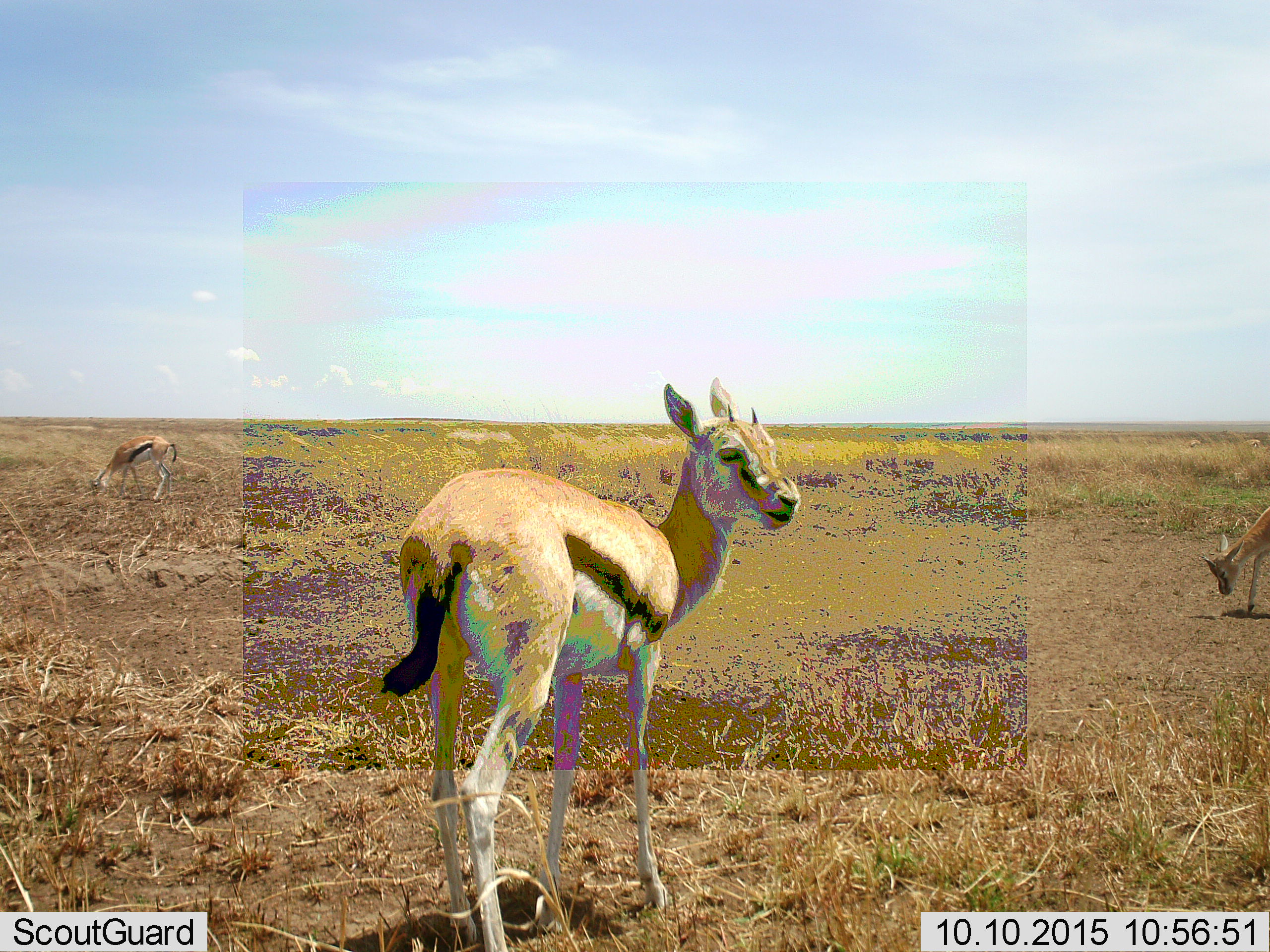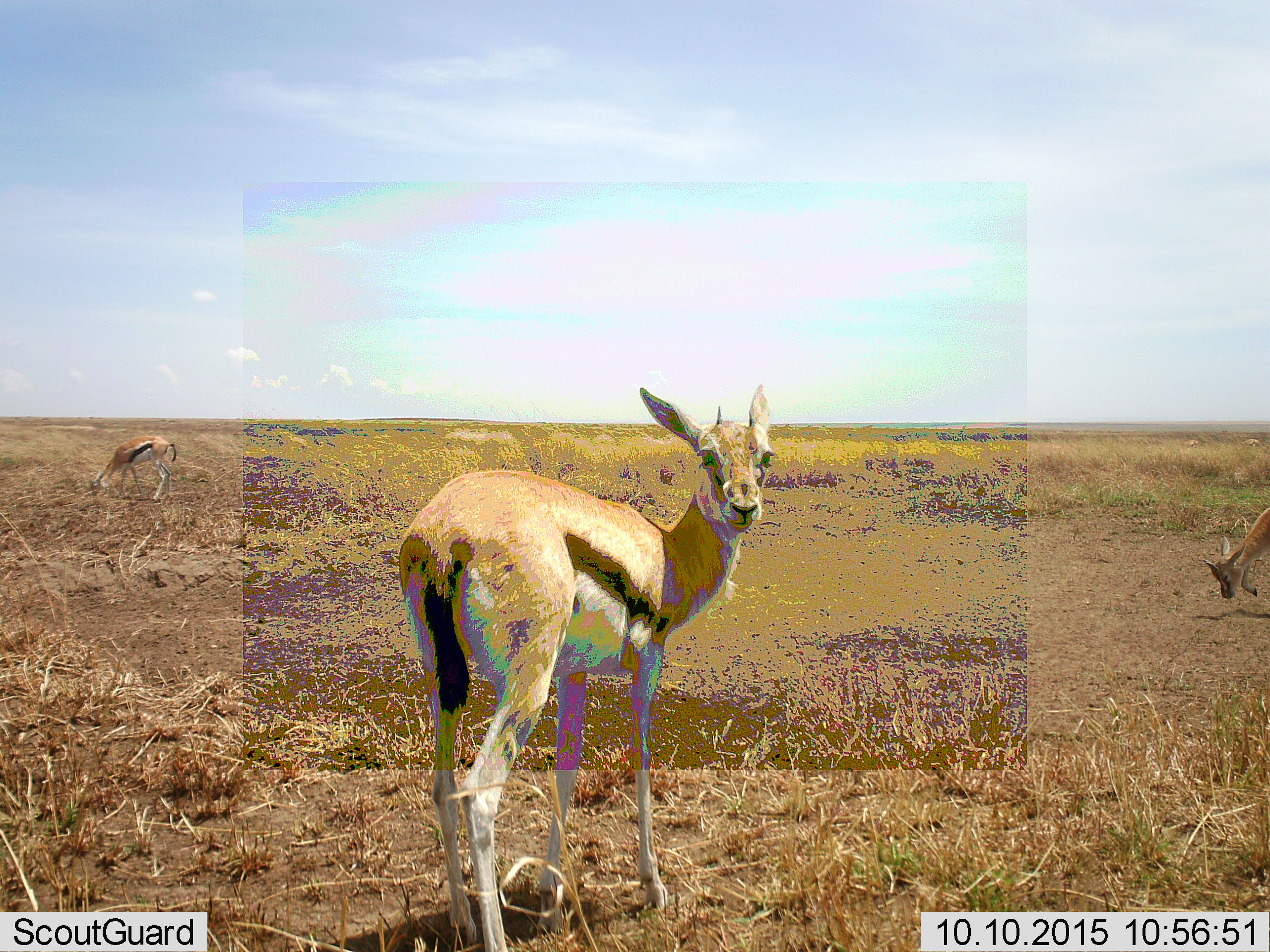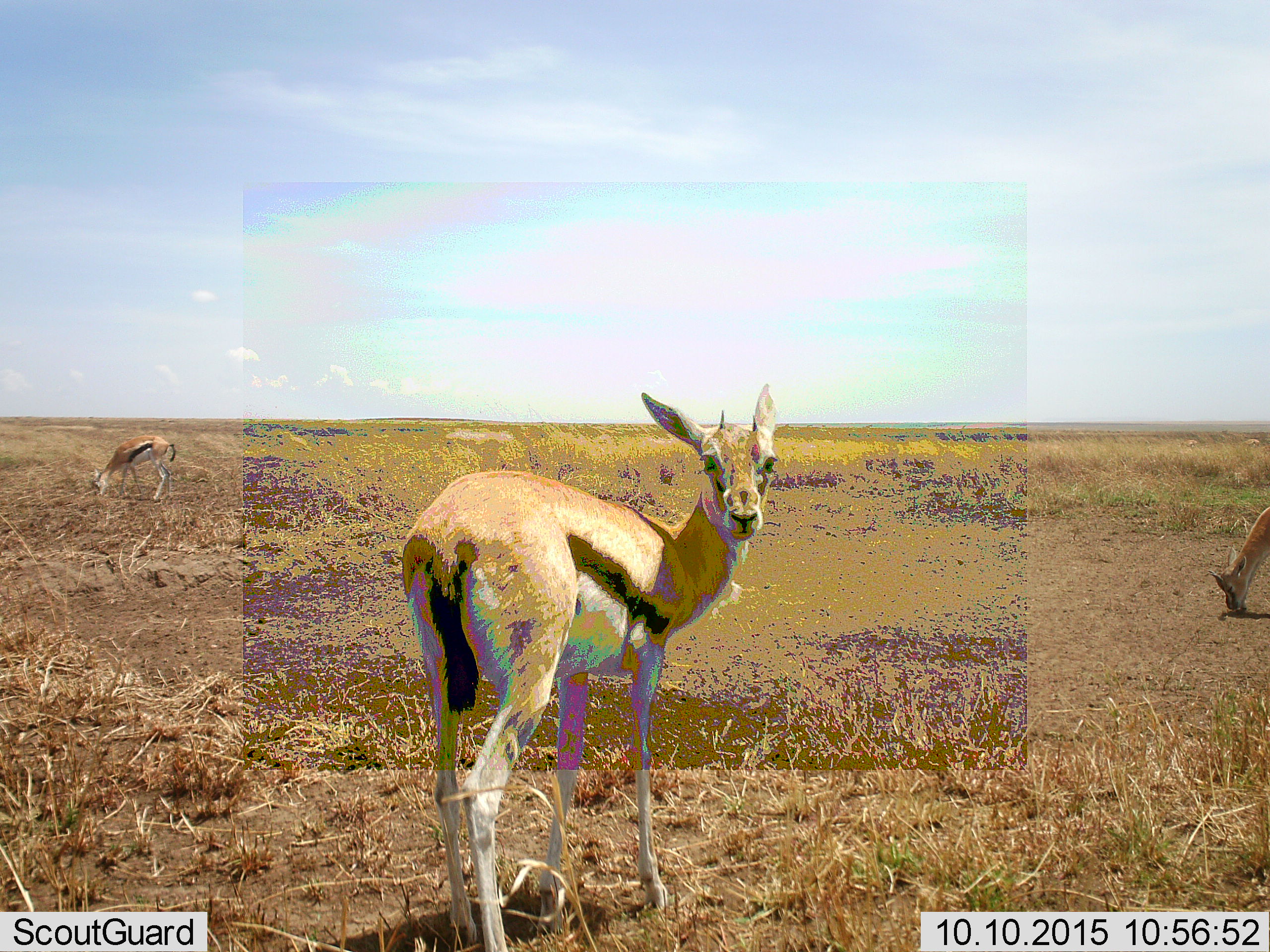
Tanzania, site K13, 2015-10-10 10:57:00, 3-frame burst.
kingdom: Animalia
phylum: Chordata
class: Mammalia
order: Artiodactyla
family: Bovidae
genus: Eudorcas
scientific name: Eudorcas thomsonii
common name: thomson's gazelle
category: gazellethomsons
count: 3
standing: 100%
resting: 0%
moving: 0%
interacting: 0%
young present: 12%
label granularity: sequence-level